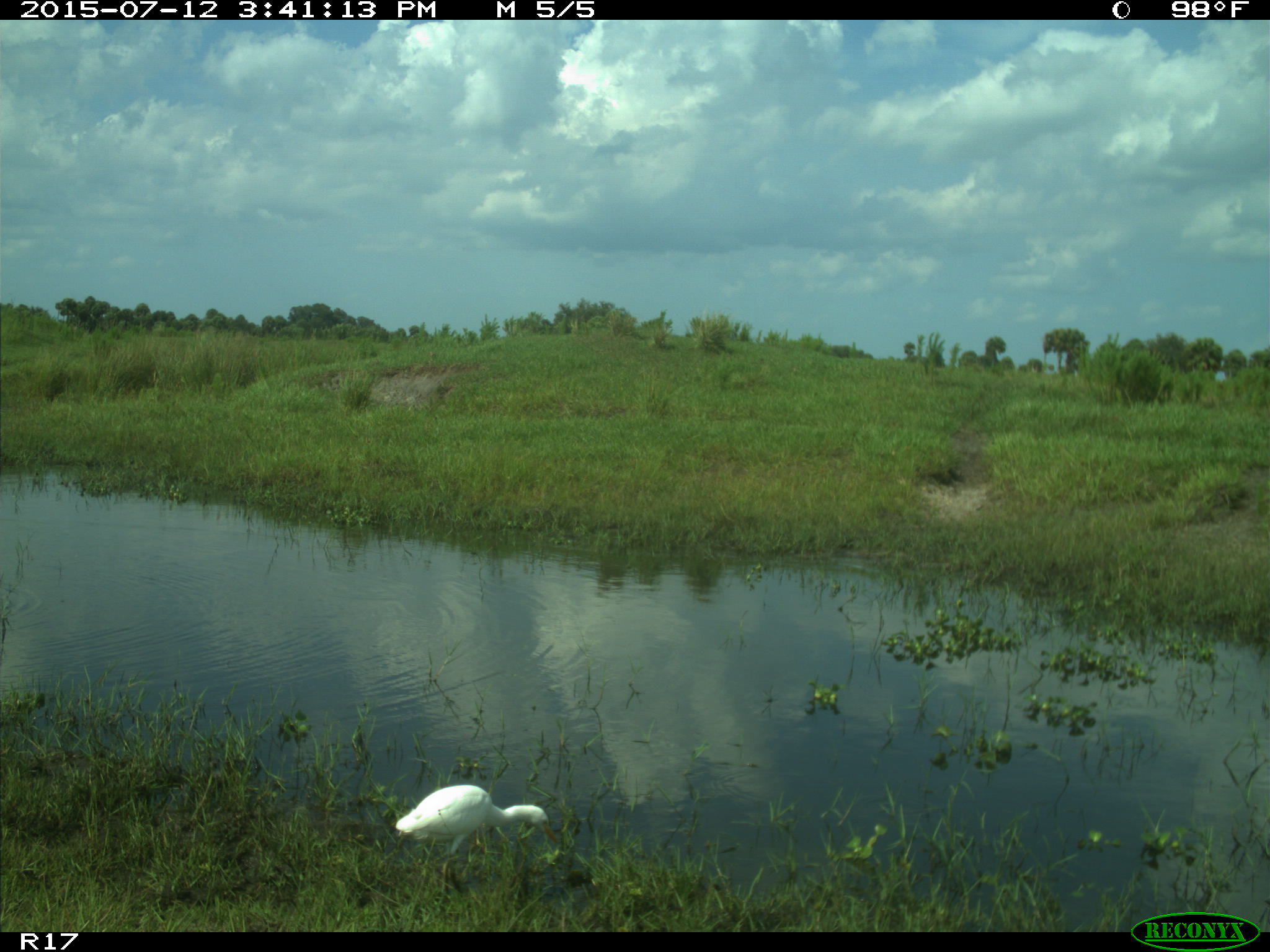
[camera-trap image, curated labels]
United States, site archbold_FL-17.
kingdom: Animalia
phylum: Chordata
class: Aves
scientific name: Aves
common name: birds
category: unidentified bird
Unidentified bird (birds) (Aves).